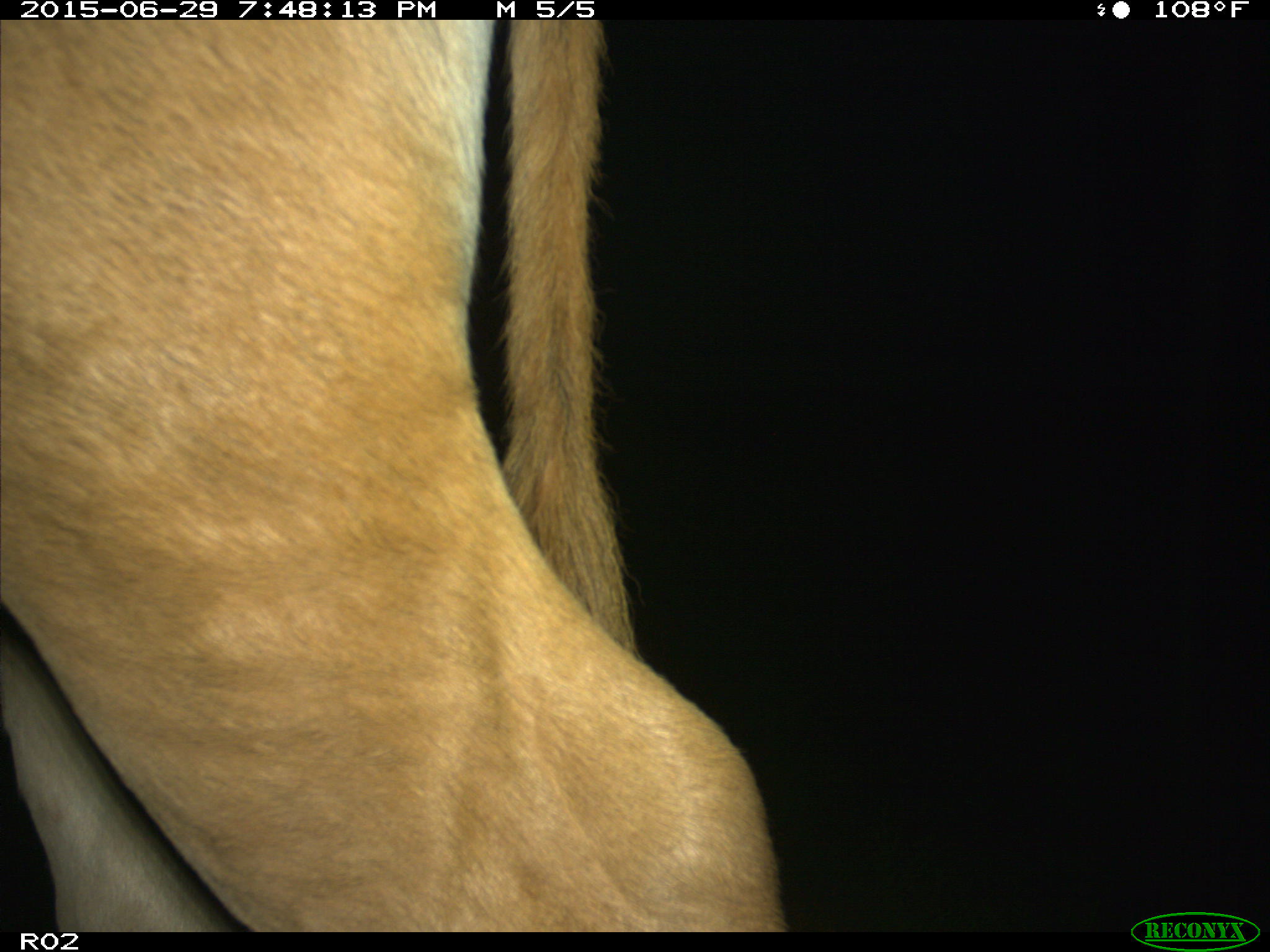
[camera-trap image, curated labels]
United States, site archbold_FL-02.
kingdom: Animalia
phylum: Chordata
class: Mammalia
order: Artiodactyla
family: Bovidae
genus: Bos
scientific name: Bos taurus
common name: domestic cow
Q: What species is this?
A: Bos taurus (domestic cow).